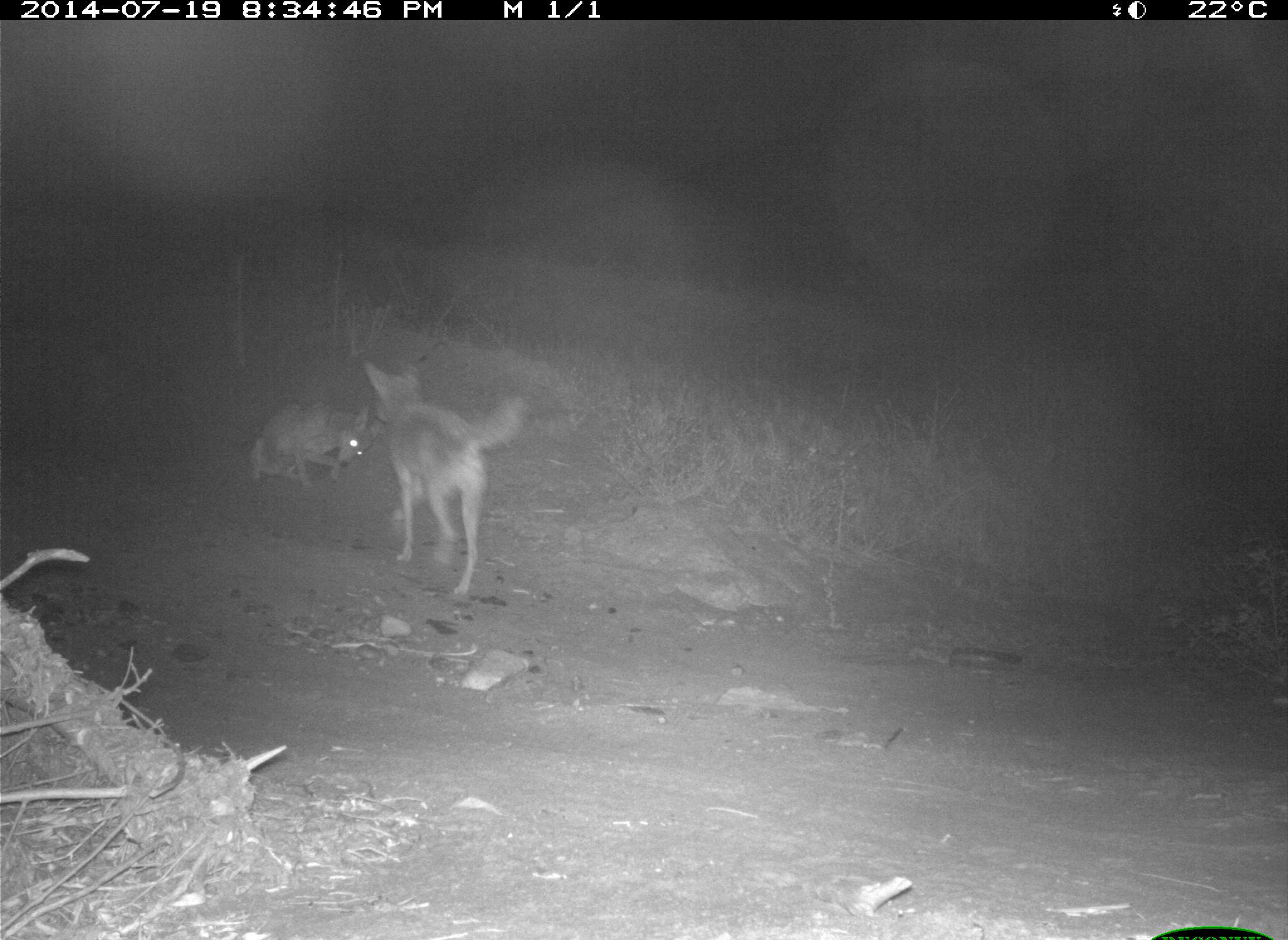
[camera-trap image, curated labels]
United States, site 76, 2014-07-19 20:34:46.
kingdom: Animalia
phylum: Chordata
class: Mammalia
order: Carnivora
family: Canidae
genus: Canis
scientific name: Canis latrans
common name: coyote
Coyote (Canis latrans).